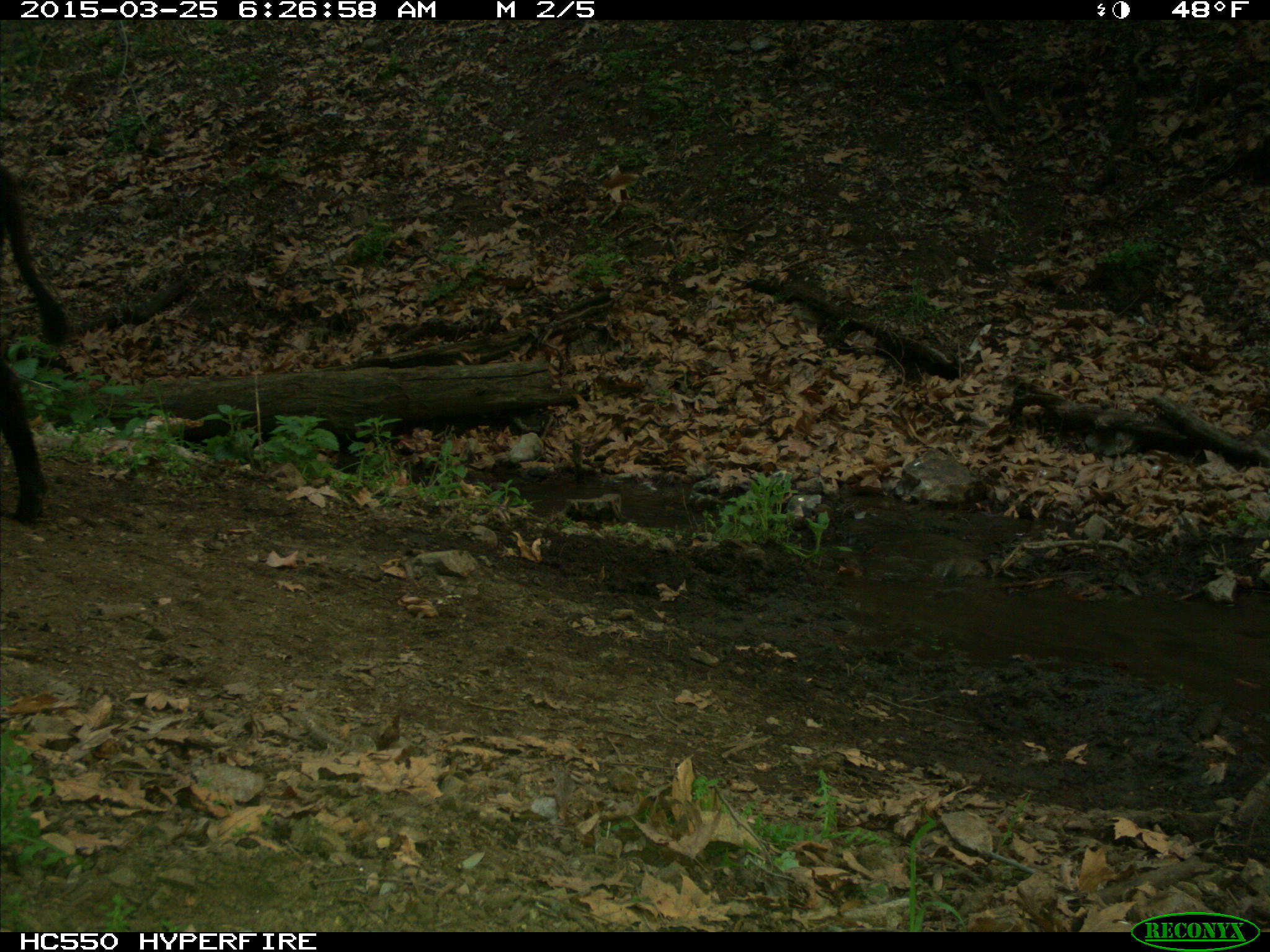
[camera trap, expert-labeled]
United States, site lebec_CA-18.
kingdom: Animalia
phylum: Chordata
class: Mammalia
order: Artiodactyla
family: Bovidae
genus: Bos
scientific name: Bos taurus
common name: domestic cow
Bos taurus (domestic cow).